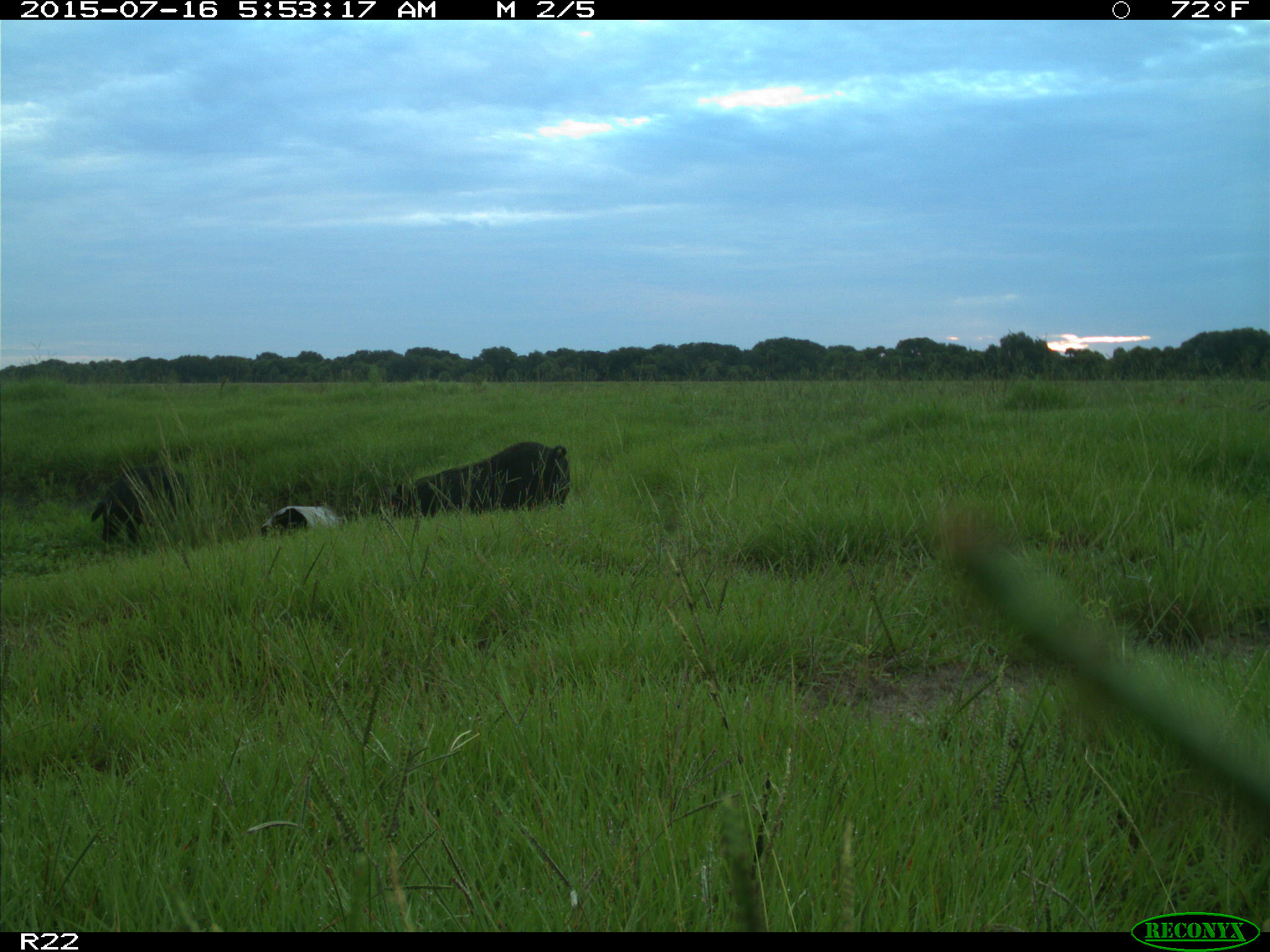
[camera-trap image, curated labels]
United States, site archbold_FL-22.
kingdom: Animalia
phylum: Chordata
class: Mammalia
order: Artiodactyla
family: Bovidae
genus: Bos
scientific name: Bos taurus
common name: domestic cow